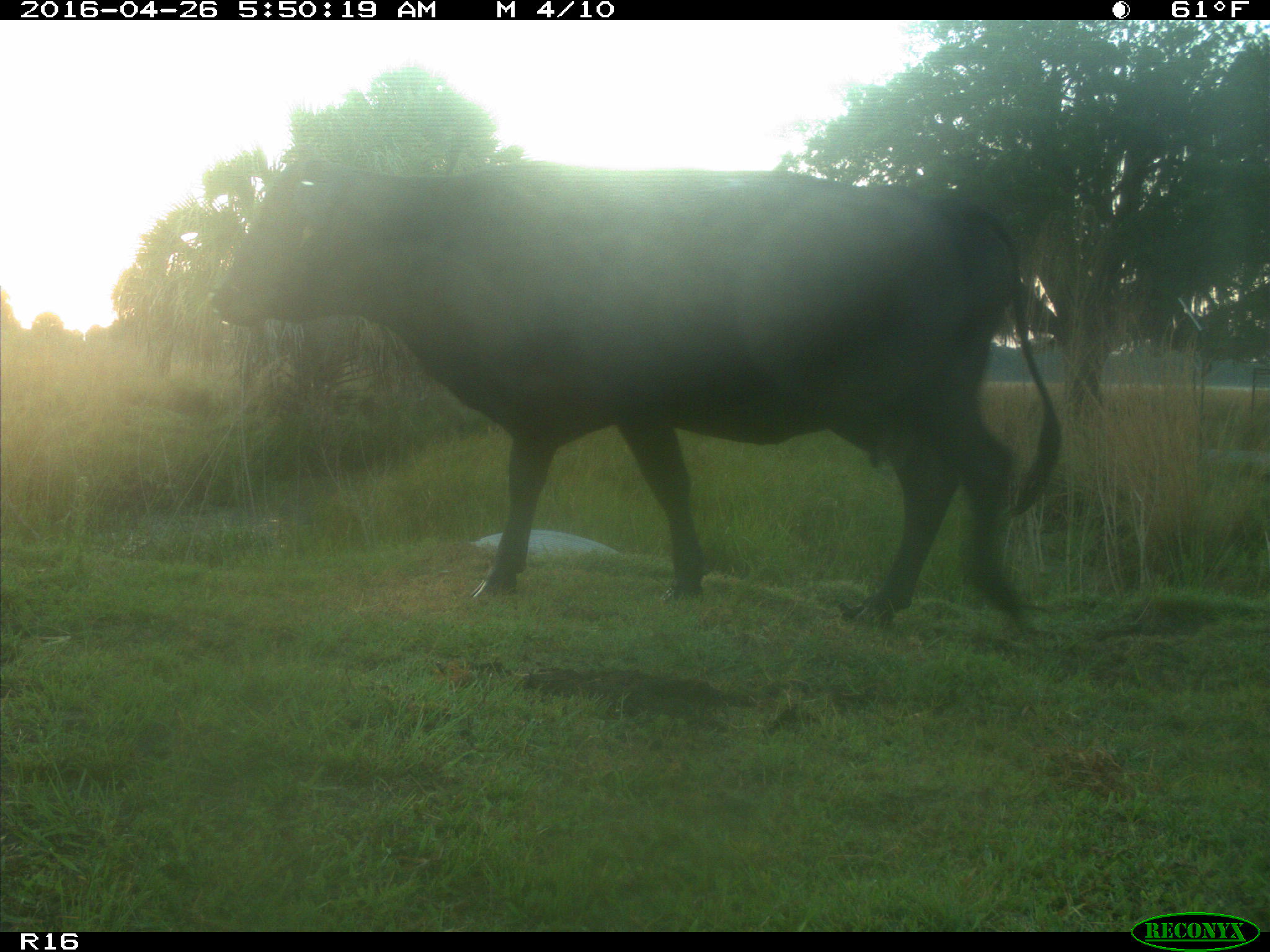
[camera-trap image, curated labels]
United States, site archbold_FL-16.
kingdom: Animalia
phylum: Chordata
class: Mammalia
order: Artiodactyla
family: Bovidae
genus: Bos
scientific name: Bos taurus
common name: domestic cow